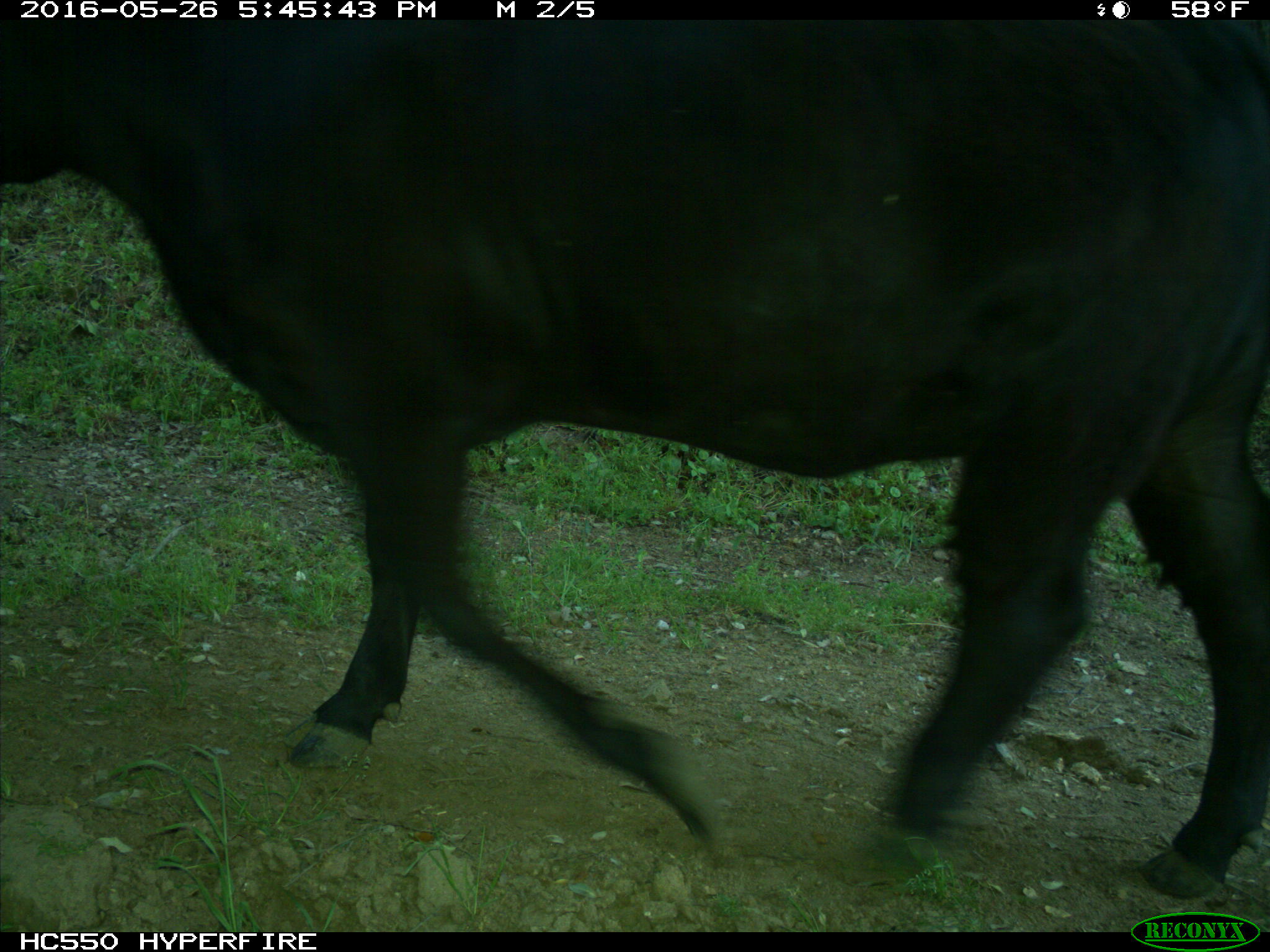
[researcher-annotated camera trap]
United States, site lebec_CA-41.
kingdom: Animalia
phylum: Chordata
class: Mammalia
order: Artiodactyla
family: Bovidae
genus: Bos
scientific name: Bos taurus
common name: domestic cow